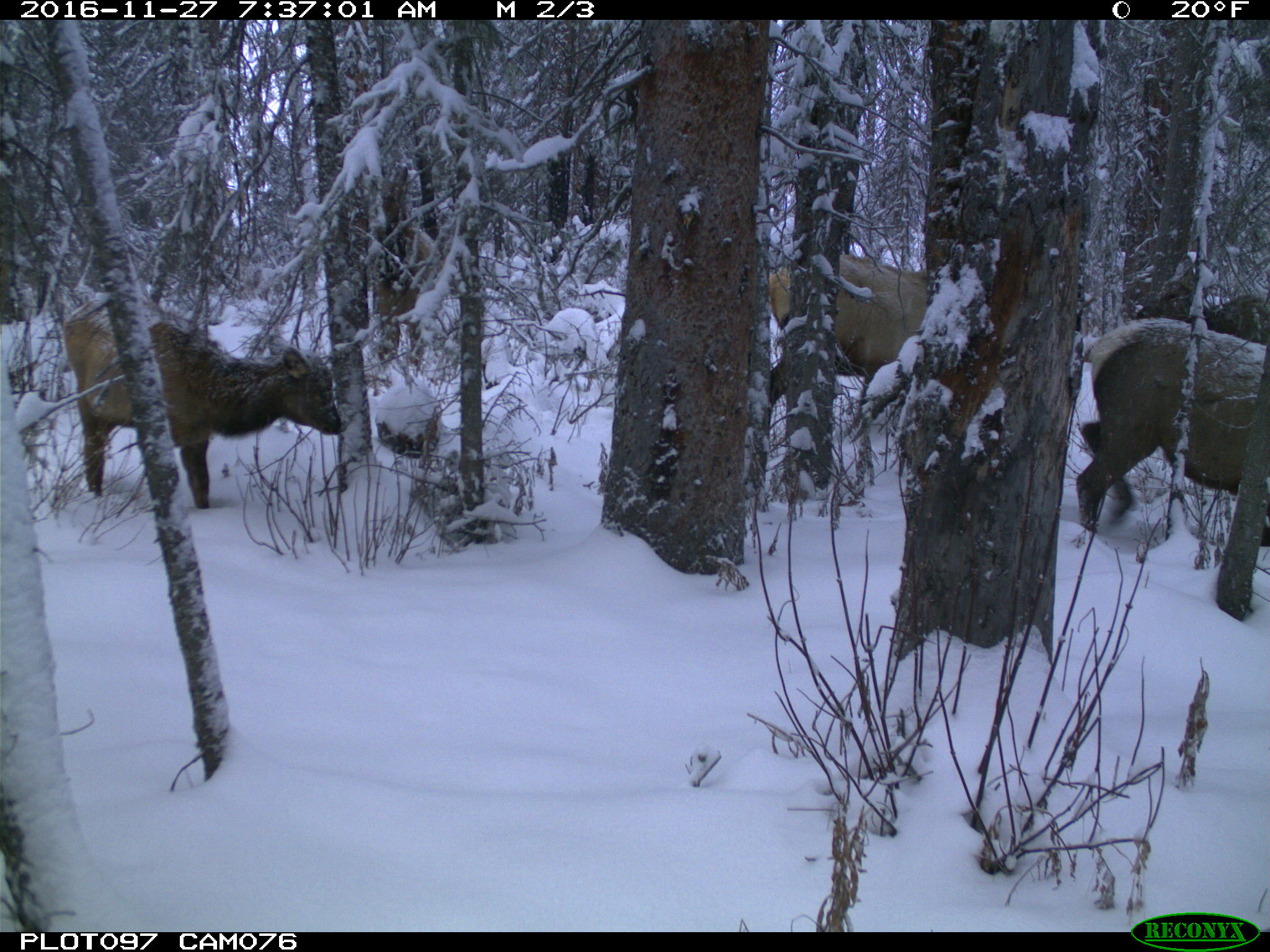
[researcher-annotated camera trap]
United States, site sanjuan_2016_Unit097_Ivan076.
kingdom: Animalia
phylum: Chordata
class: Mammalia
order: Artiodactyla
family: Cervidae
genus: Cervus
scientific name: Cervus elaphus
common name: red deer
Cervus elaphus (red deer).